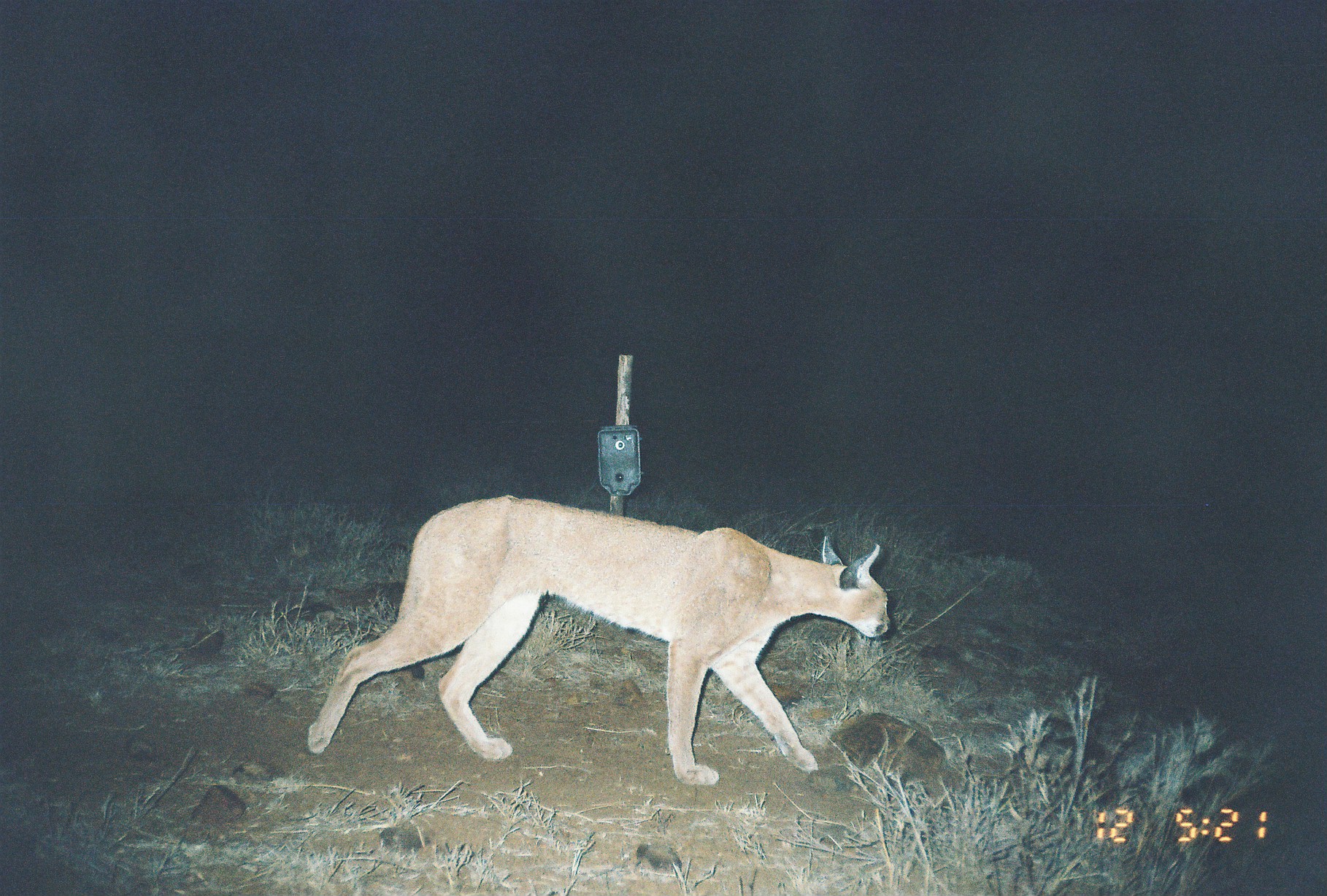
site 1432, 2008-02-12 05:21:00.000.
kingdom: Animalia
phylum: Chordata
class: Mammalia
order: Carnivora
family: Felidae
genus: Caracal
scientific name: Caracal caracal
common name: caracal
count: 1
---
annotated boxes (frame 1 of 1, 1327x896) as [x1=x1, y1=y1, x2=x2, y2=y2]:
caracal caracal: [x1=303, y1=493, x2=886, y2=784]